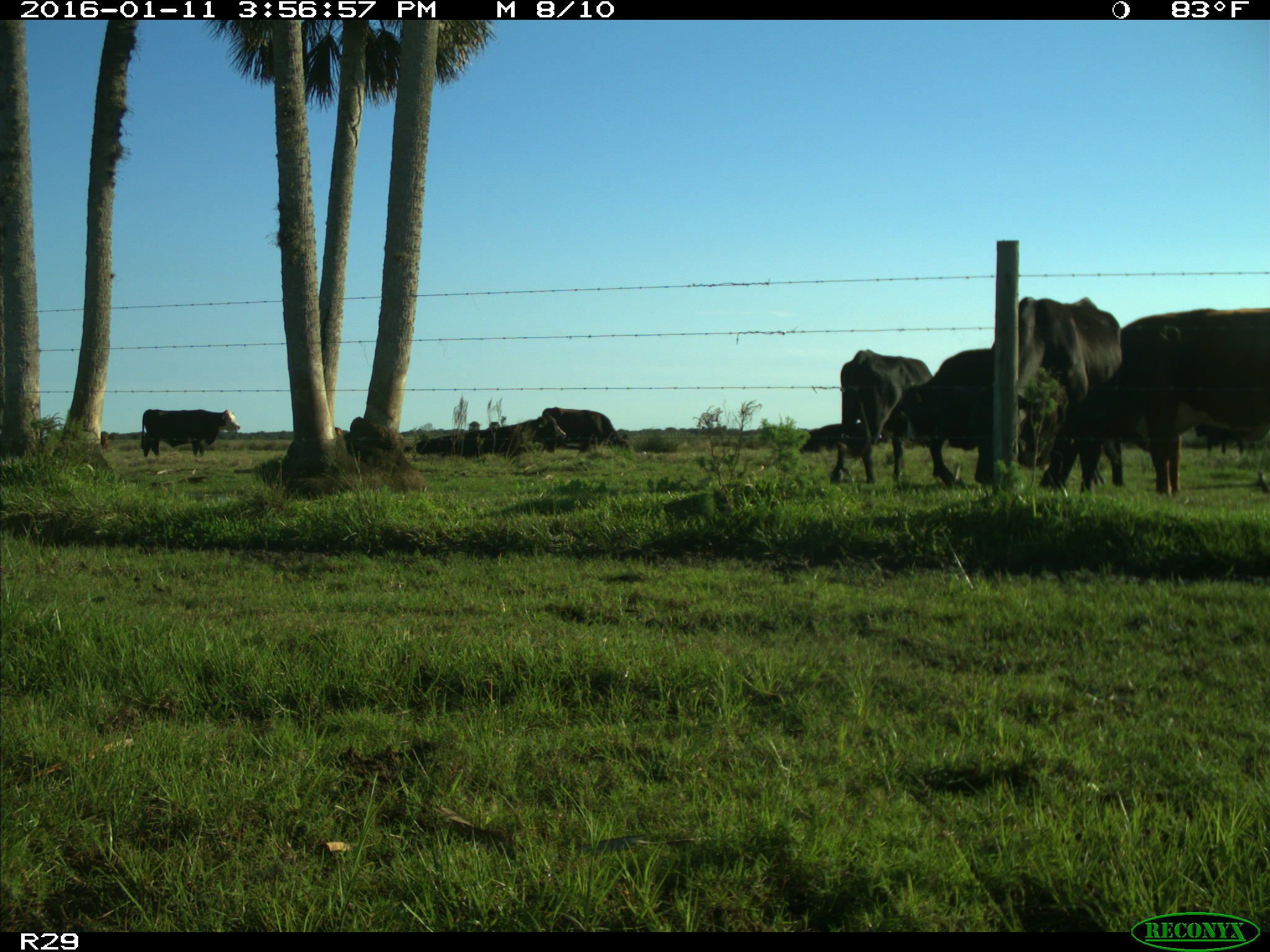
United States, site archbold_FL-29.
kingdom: Animalia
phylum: Chordata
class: Mammalia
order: Artiodactyla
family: Bovidae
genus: Bos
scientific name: Bos taurus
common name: domestic cow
Bos taurus (domestic cow).